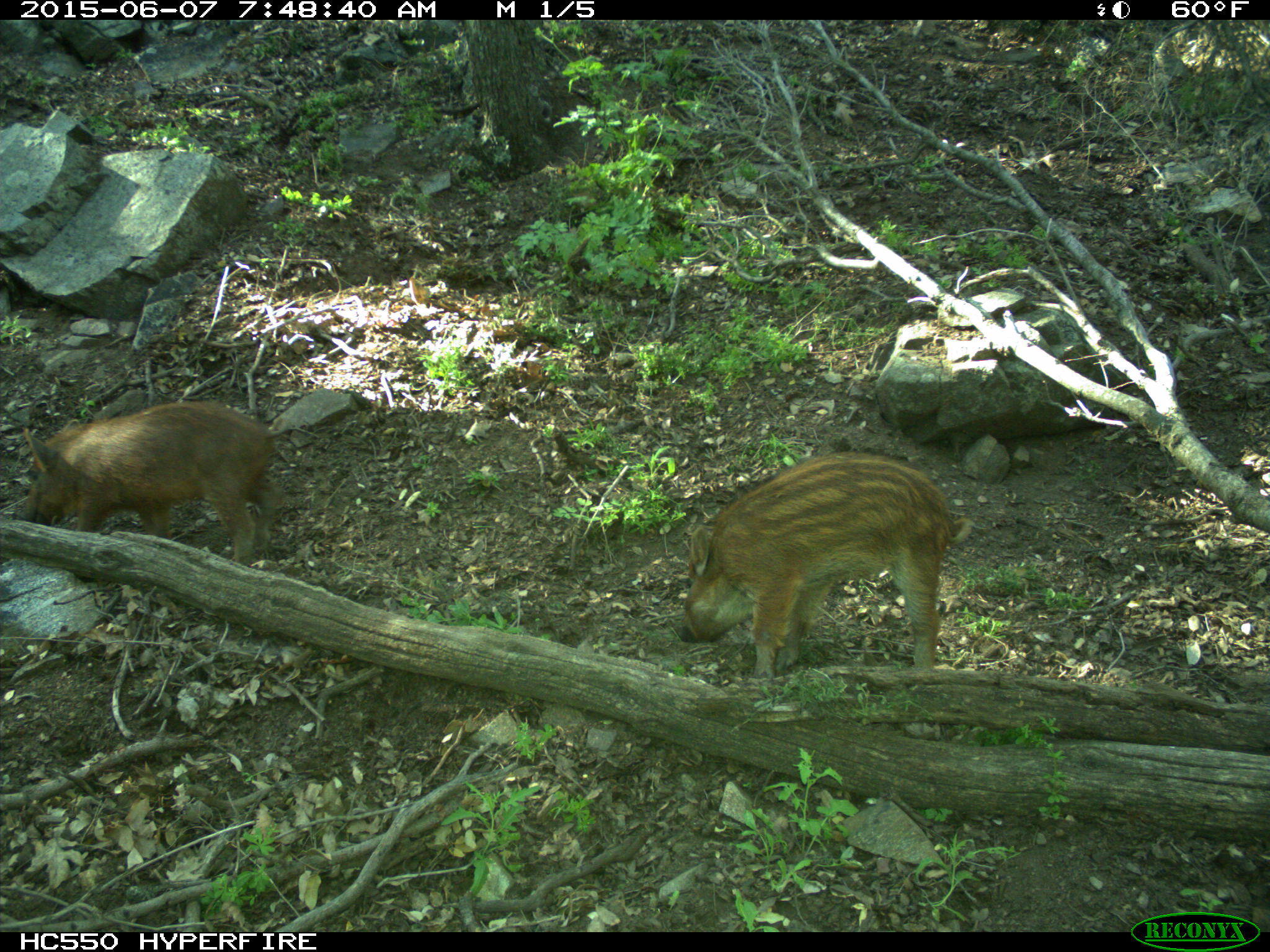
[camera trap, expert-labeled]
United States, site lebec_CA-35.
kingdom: Animalia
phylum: Chordata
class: Mammalia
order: Artiodactyla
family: Suidae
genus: Sus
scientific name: Sus scrofa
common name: wild boar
Sus scrofa (wild boar).